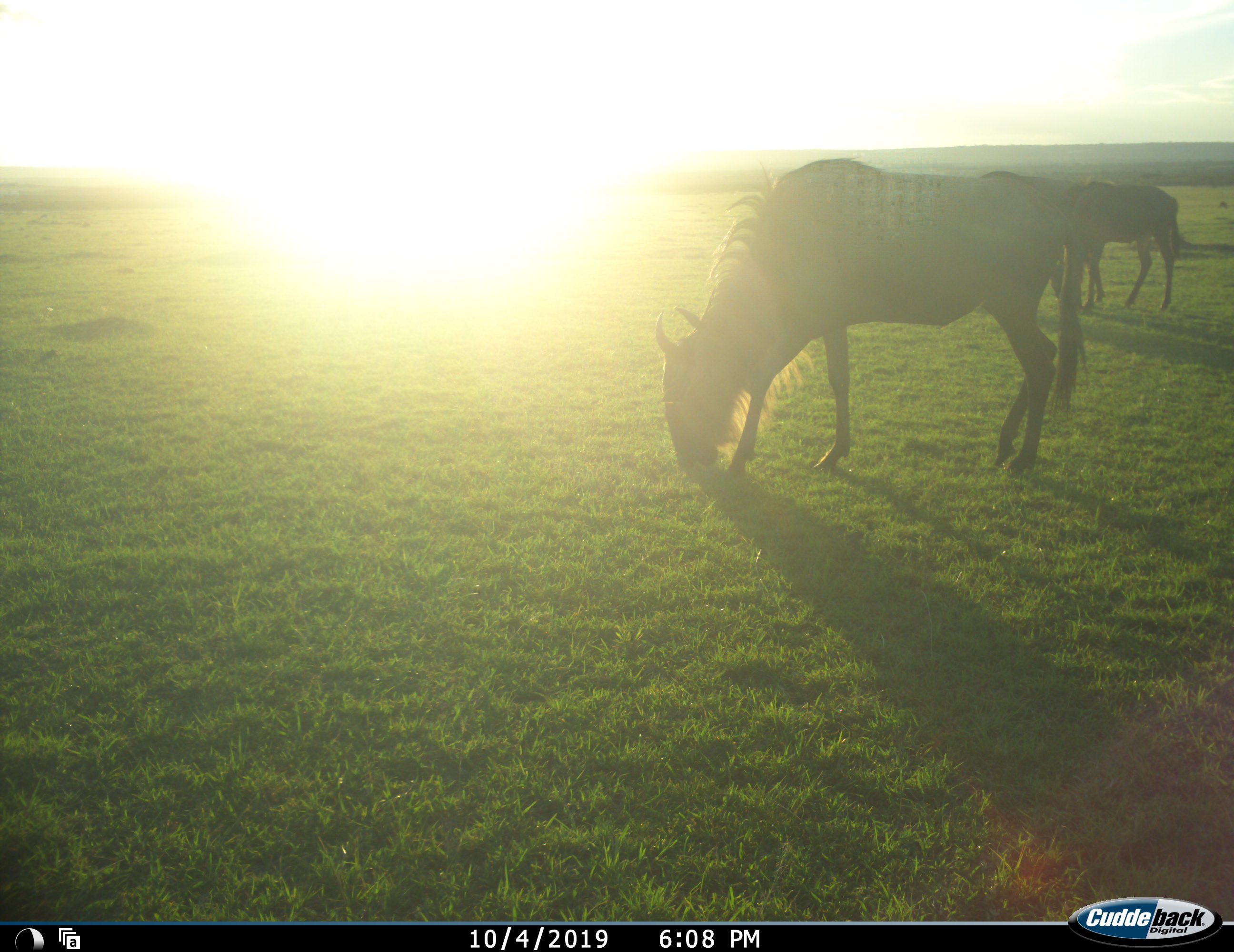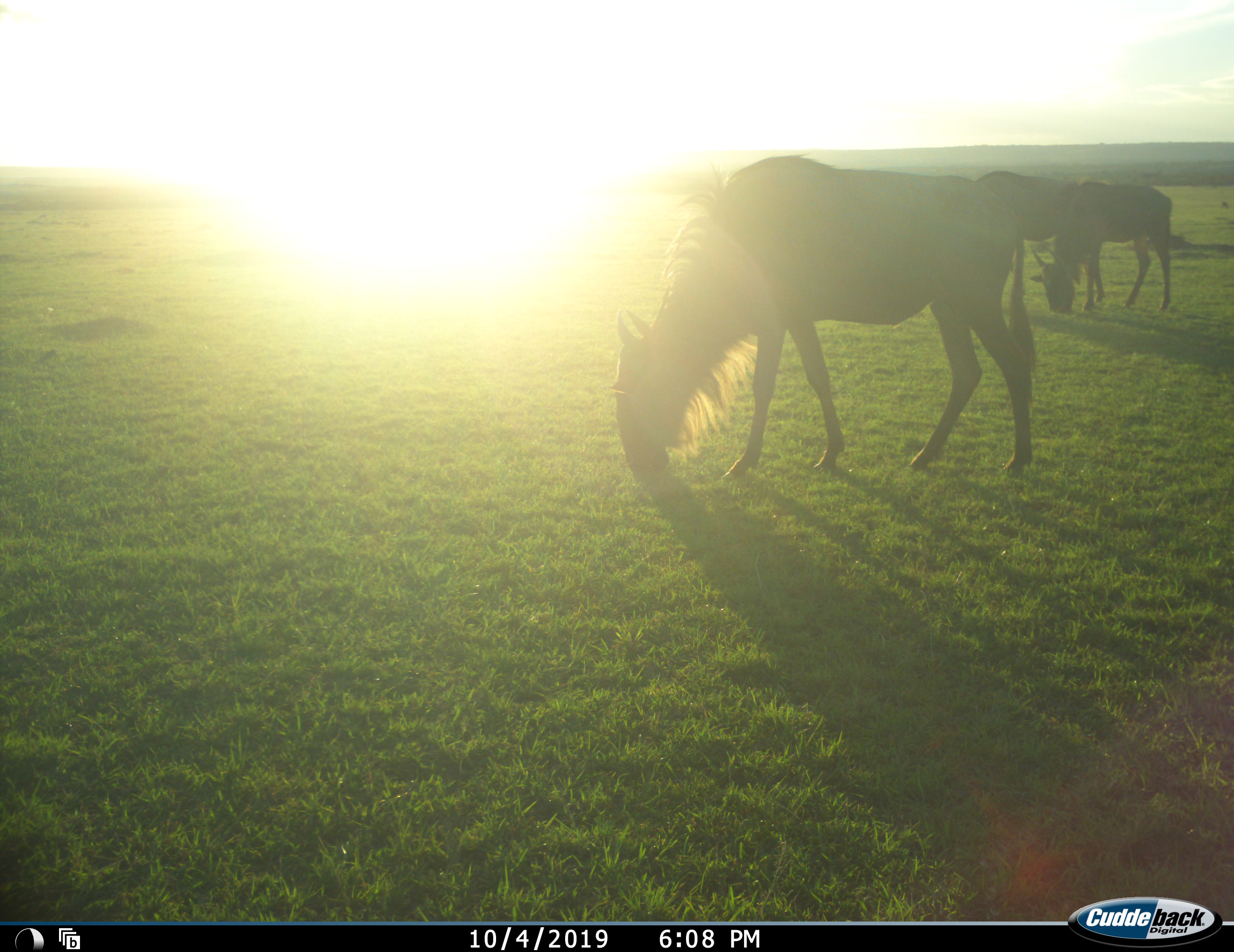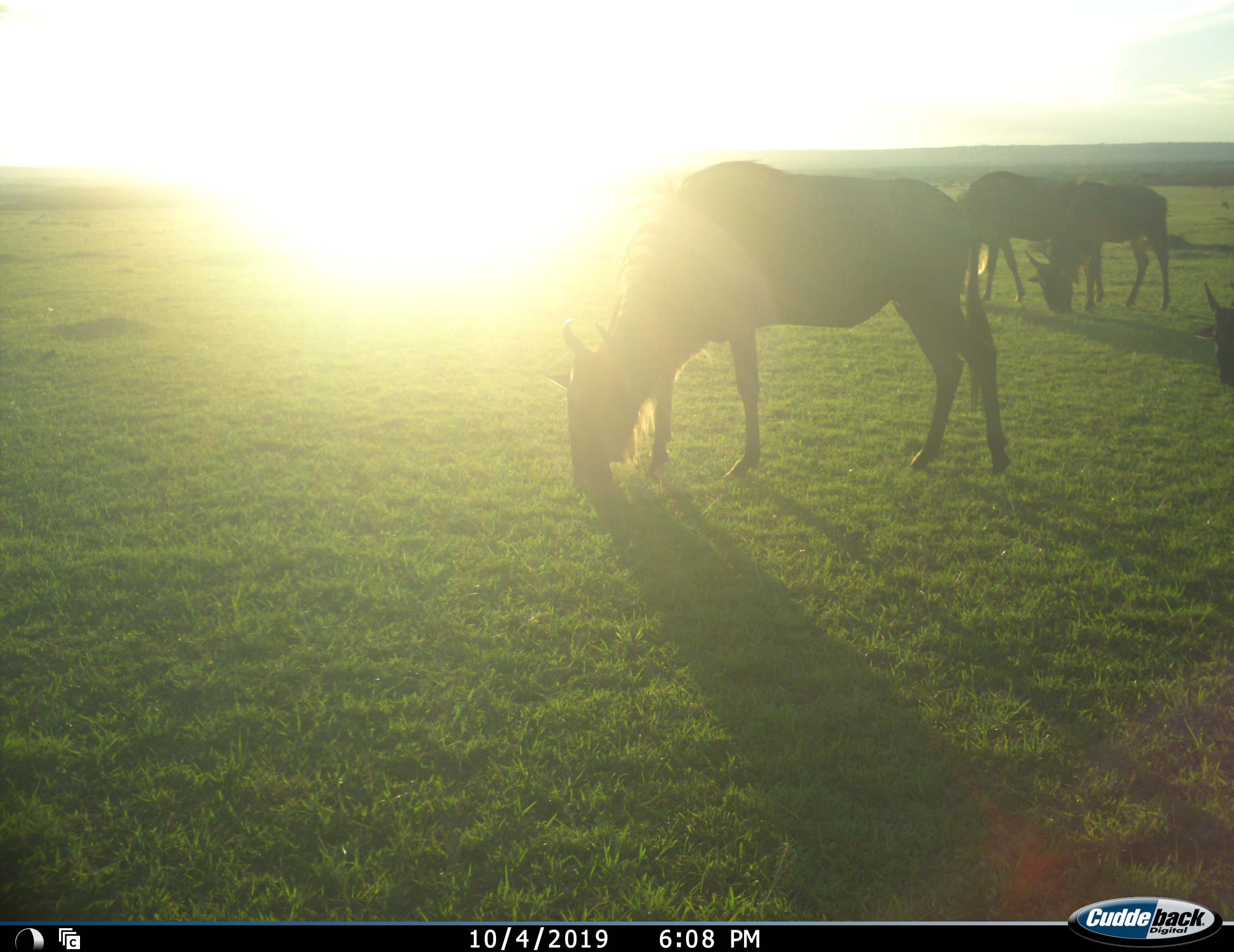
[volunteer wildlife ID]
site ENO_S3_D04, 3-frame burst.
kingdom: Animalia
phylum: Chordata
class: Mammalia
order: Artiodactyla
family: Bovidae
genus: Connochaetes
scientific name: Connochaetes taurinus taurinus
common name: blue wildebeest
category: wildebeestblue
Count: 4.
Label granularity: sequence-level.